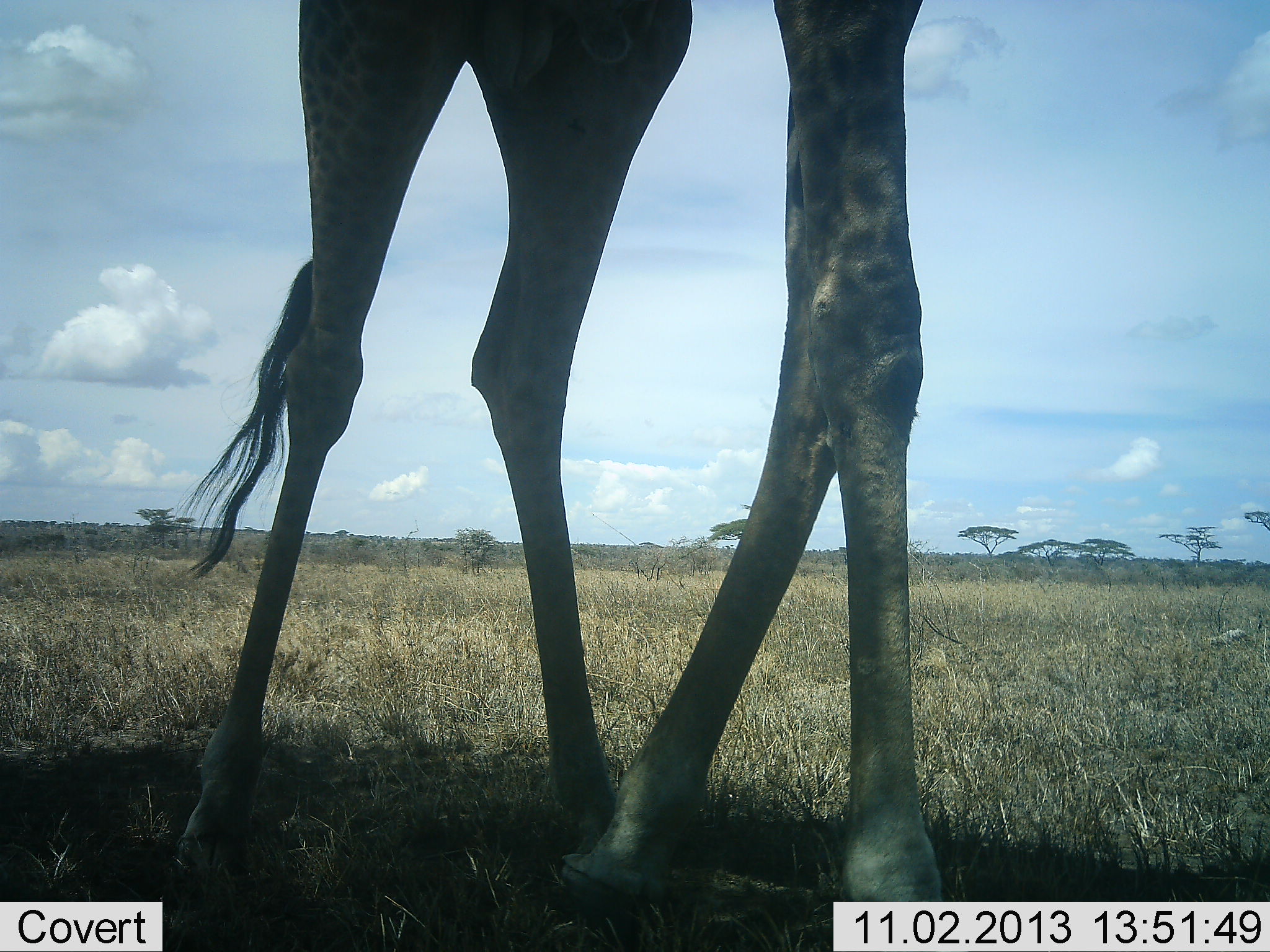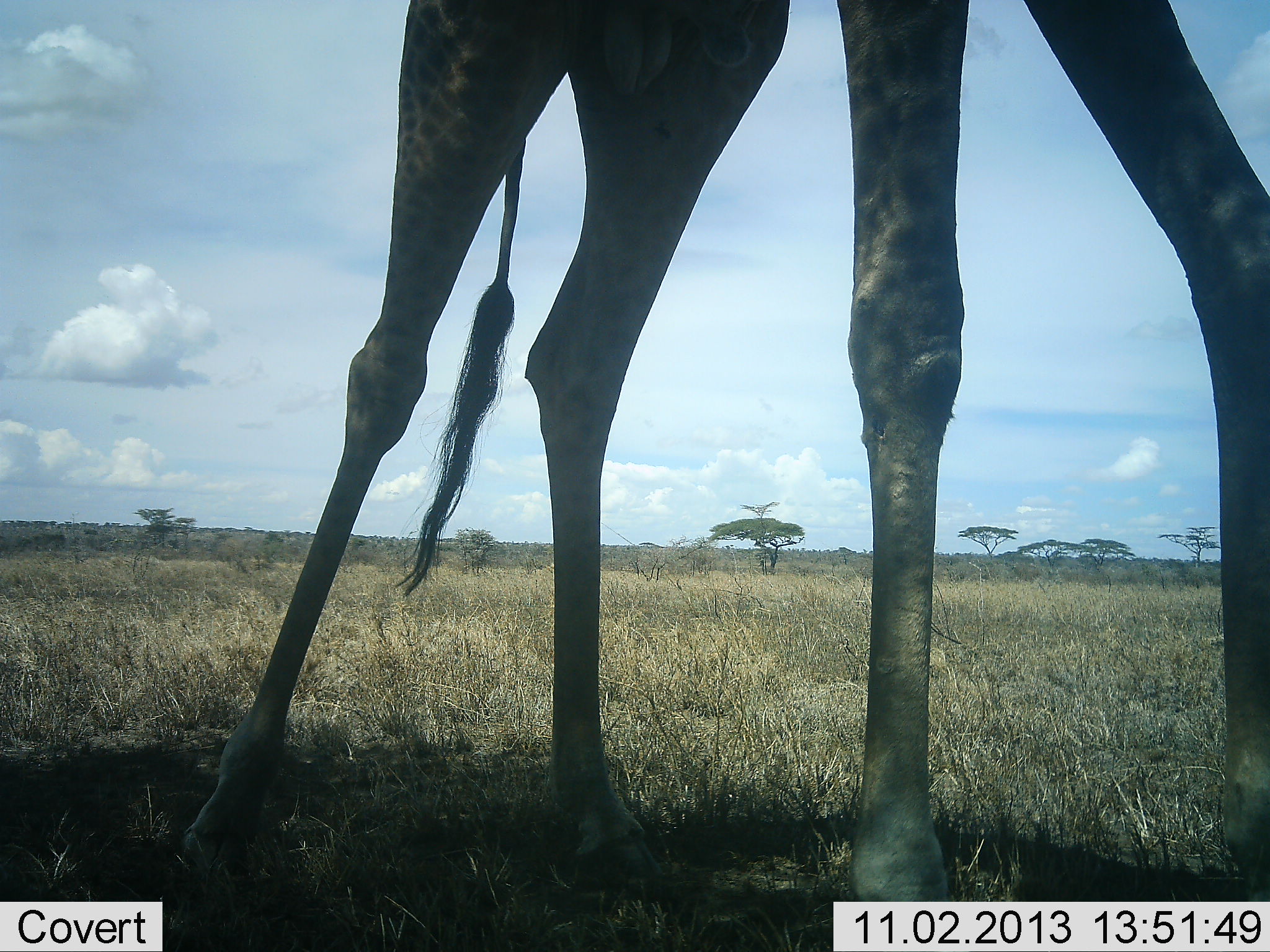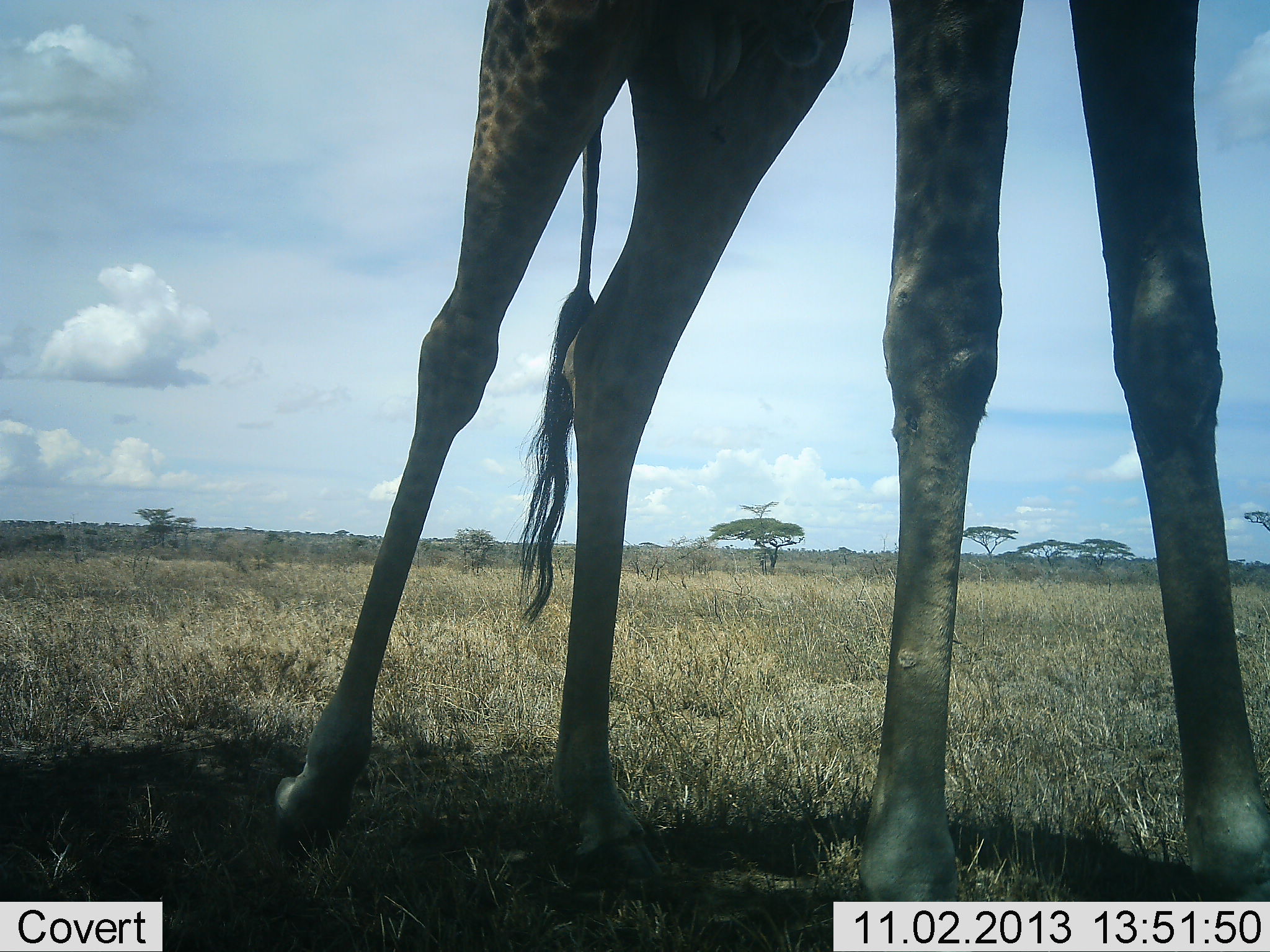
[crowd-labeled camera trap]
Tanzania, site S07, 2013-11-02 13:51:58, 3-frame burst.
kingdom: Animalia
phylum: Chordata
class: Mammalia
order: Artiodactyla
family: Giraffidae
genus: Giraffa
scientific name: Giraffa camelopardalis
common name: giraffe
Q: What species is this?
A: Giraffe (Giraffa camelopardalis).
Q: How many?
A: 1.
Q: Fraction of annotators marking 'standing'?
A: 38%.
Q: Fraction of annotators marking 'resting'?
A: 0%.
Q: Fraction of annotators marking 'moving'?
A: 65%.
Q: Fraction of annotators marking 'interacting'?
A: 0%.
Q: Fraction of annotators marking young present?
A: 0%.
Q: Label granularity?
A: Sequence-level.